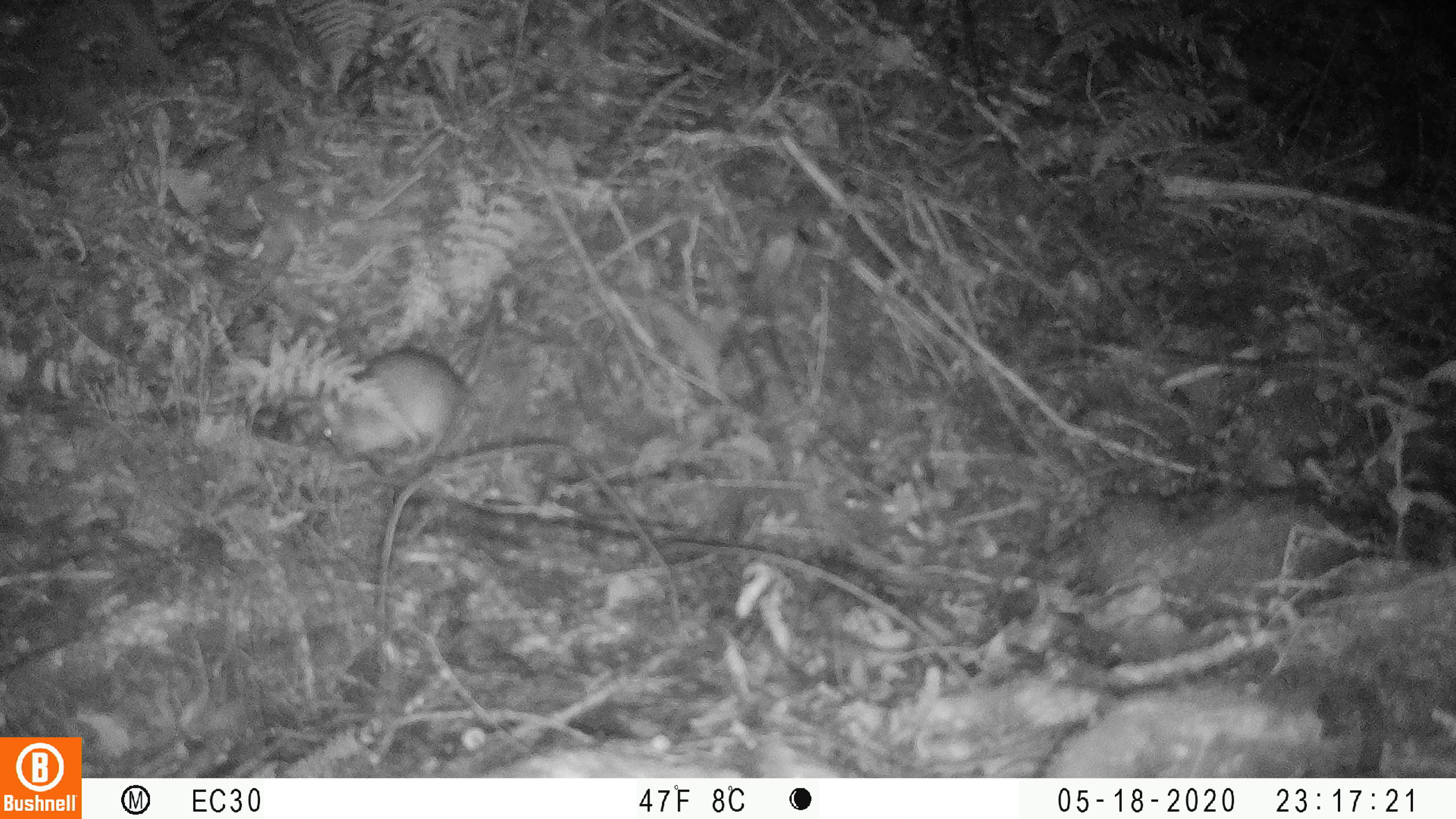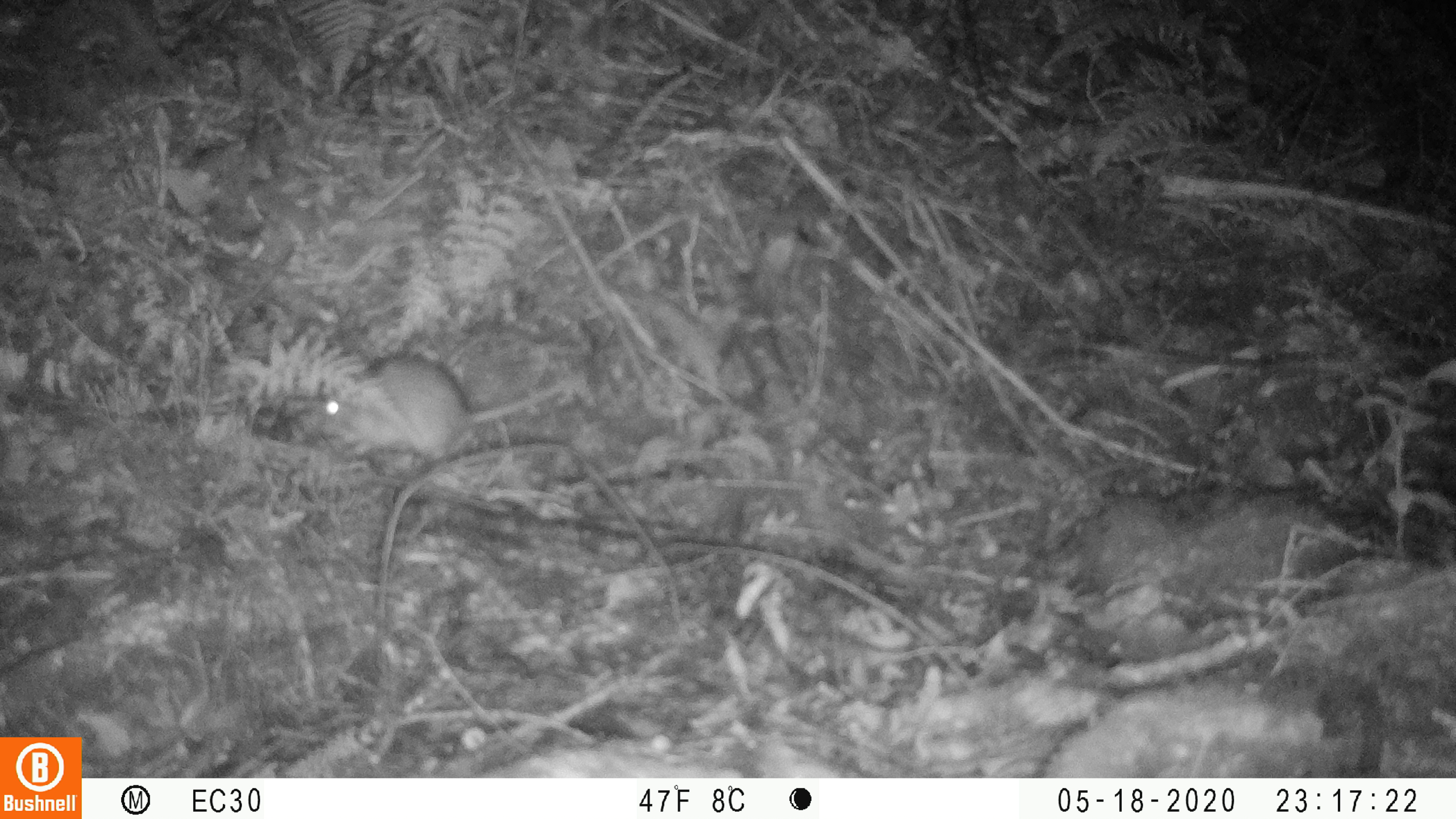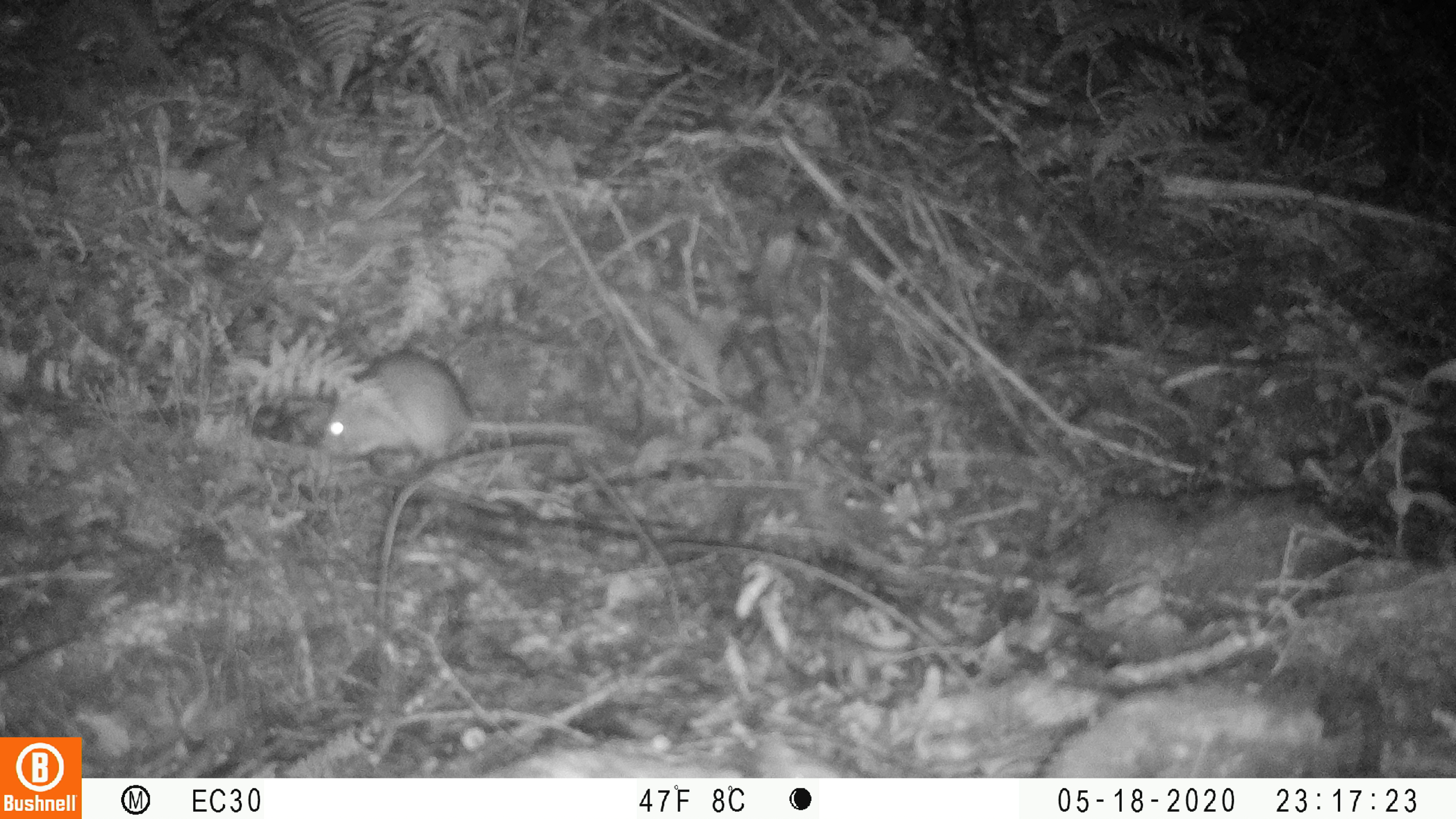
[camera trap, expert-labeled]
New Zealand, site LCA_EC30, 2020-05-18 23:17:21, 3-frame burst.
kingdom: Animalia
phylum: Chordata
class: Mammalia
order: Rodentia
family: Muridae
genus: Rattus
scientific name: Rattus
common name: rat